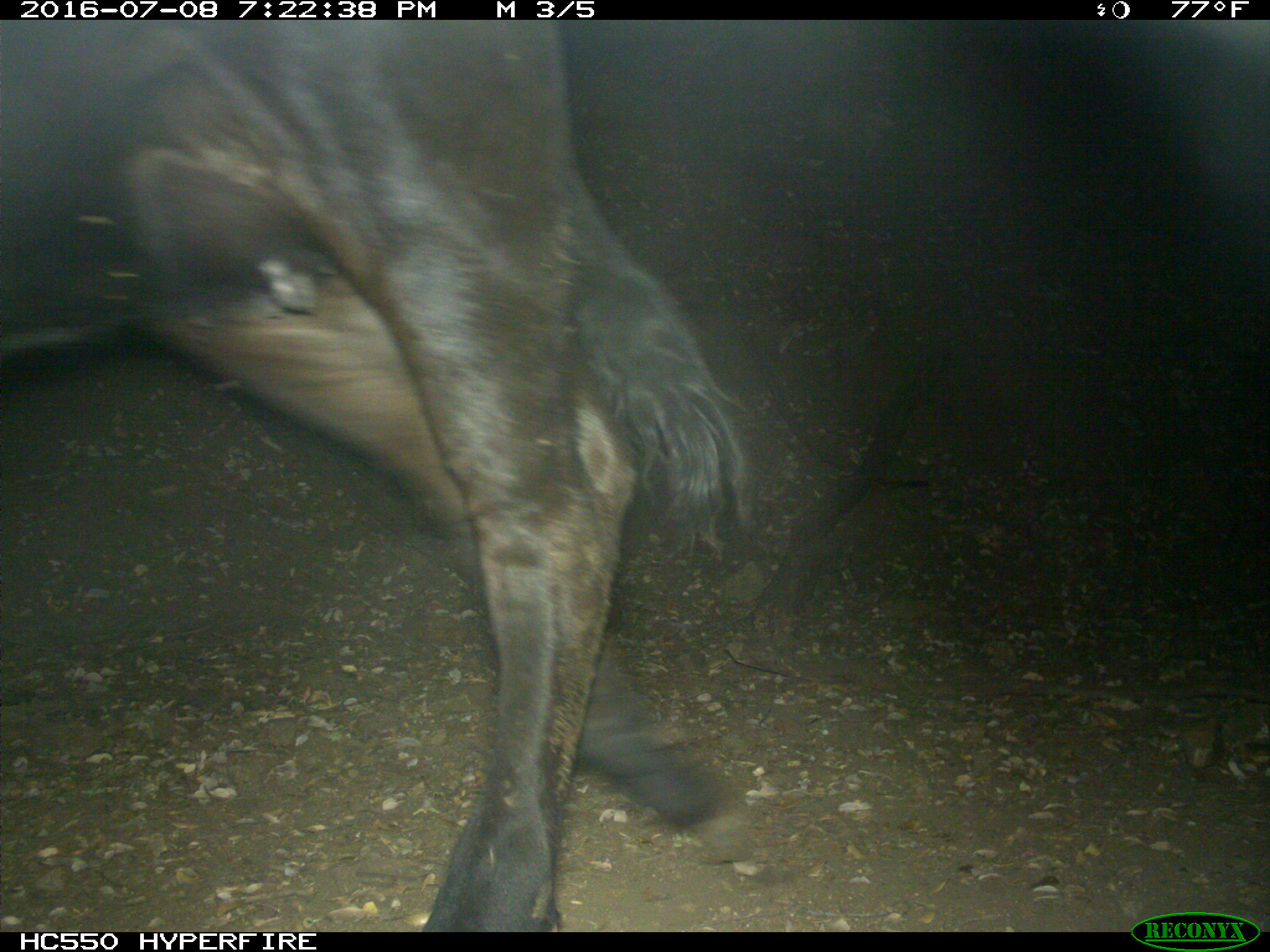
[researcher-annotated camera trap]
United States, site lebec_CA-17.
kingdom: Animalia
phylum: Chordata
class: Mammalia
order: Artiodactyla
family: Bovidae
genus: Bos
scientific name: Bos taurus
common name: domestic cow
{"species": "Bos taurus (domestic cow)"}